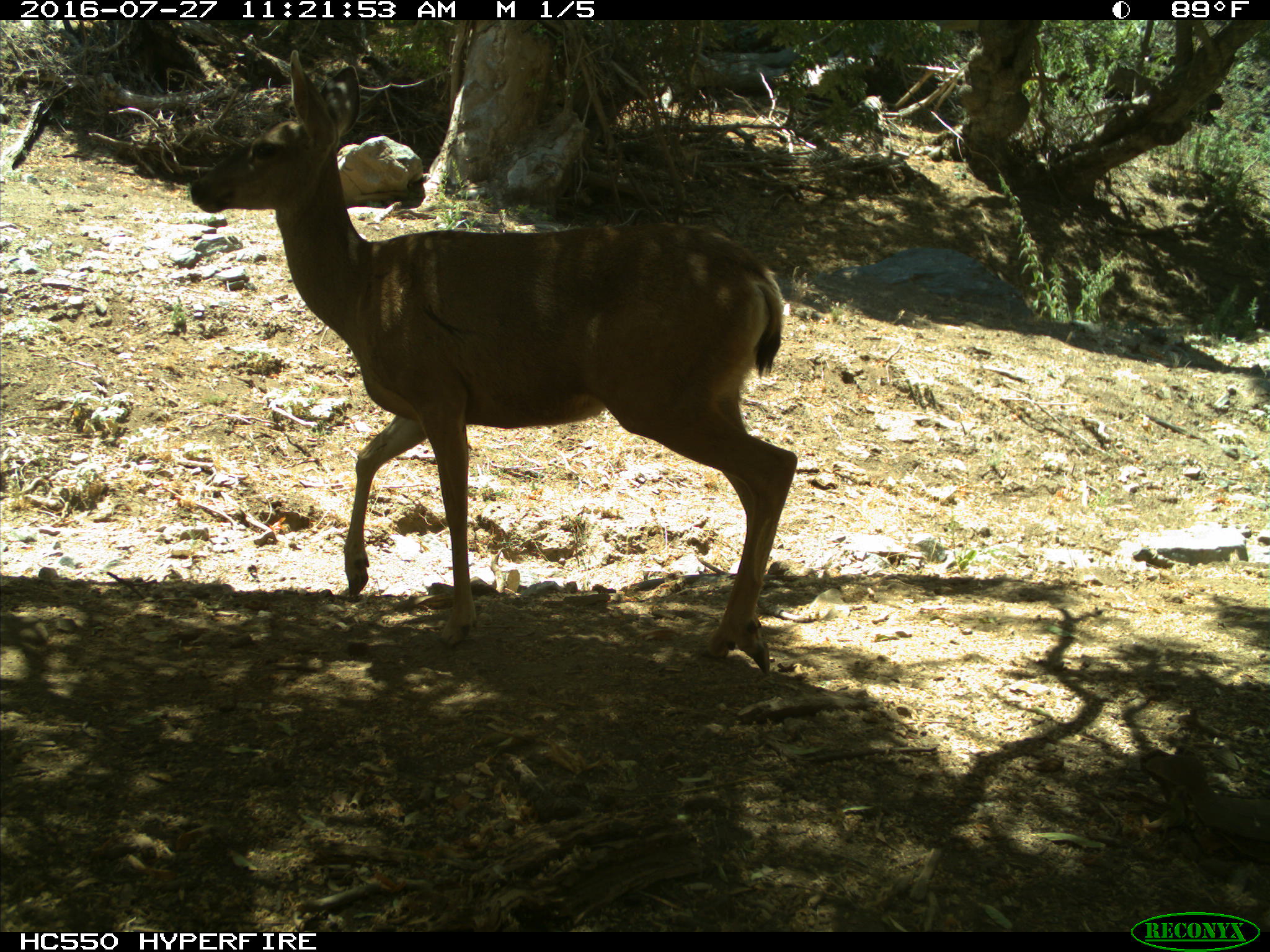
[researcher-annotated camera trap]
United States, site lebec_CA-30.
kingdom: Animalia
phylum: Chordata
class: Mammalia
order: Artiodactyla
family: Cervidae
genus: Odocoileus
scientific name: Odocoileus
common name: deer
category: unidentified deer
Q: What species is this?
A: Unidentified deer (deer) (Odocoileus).